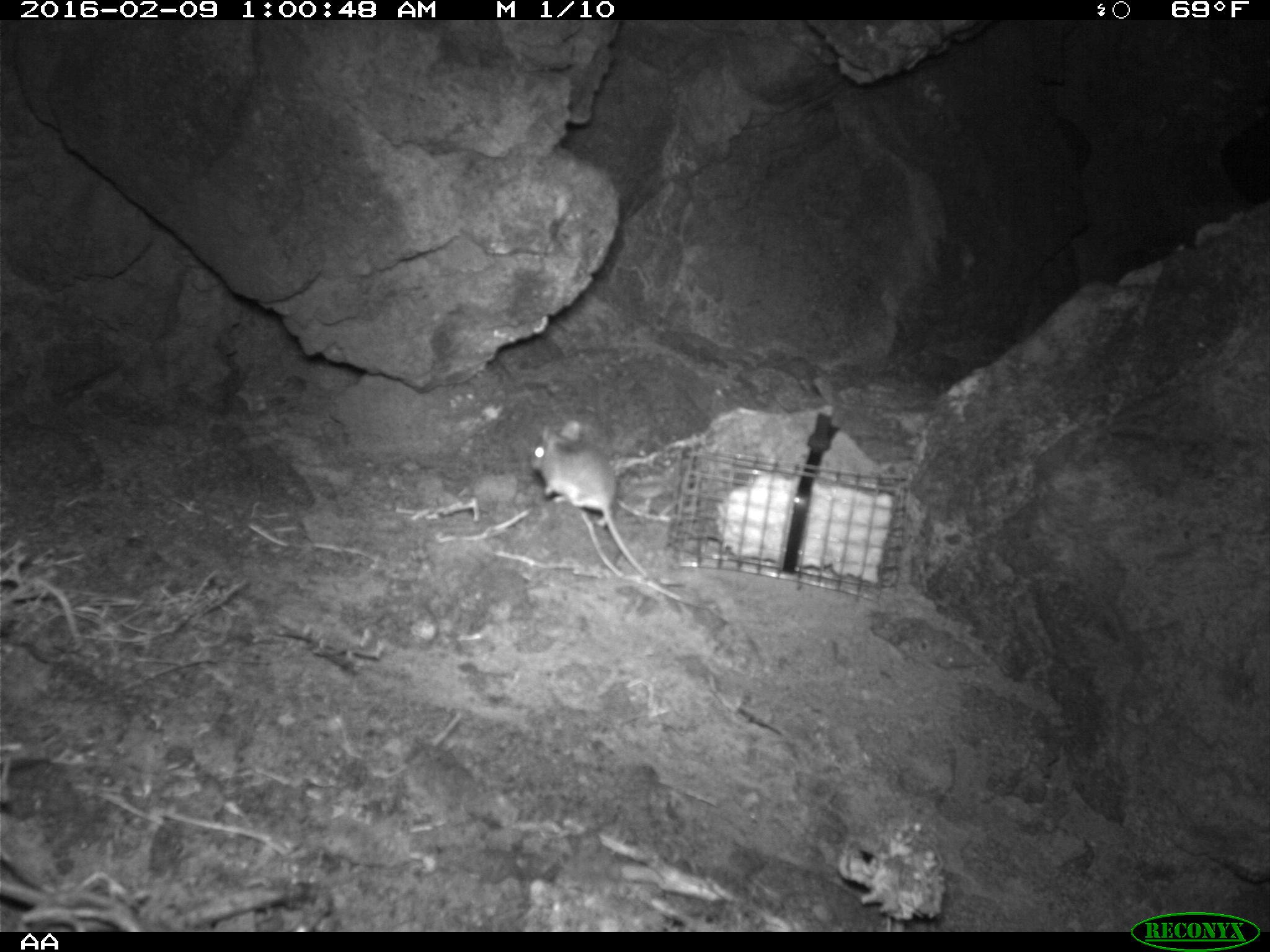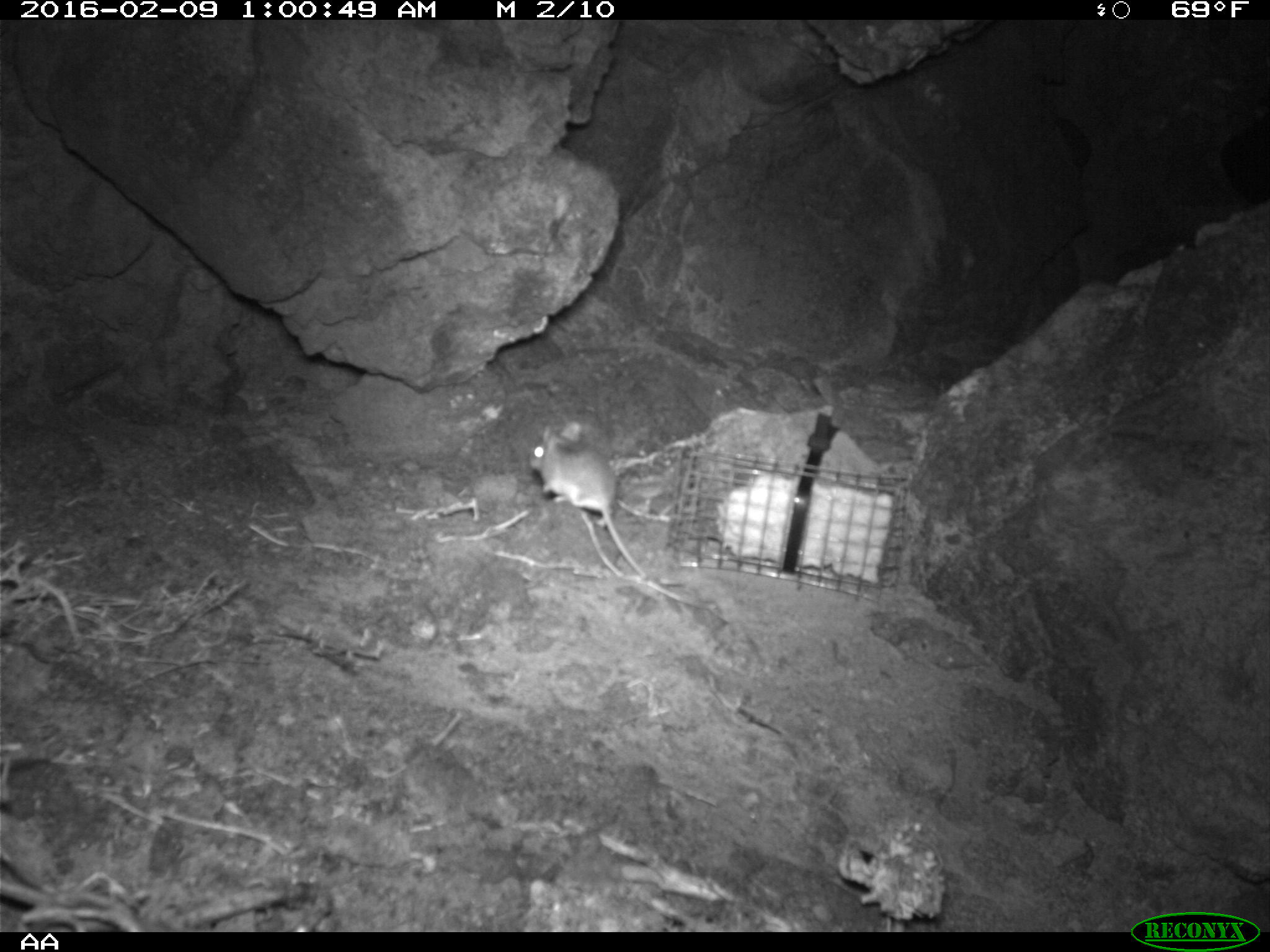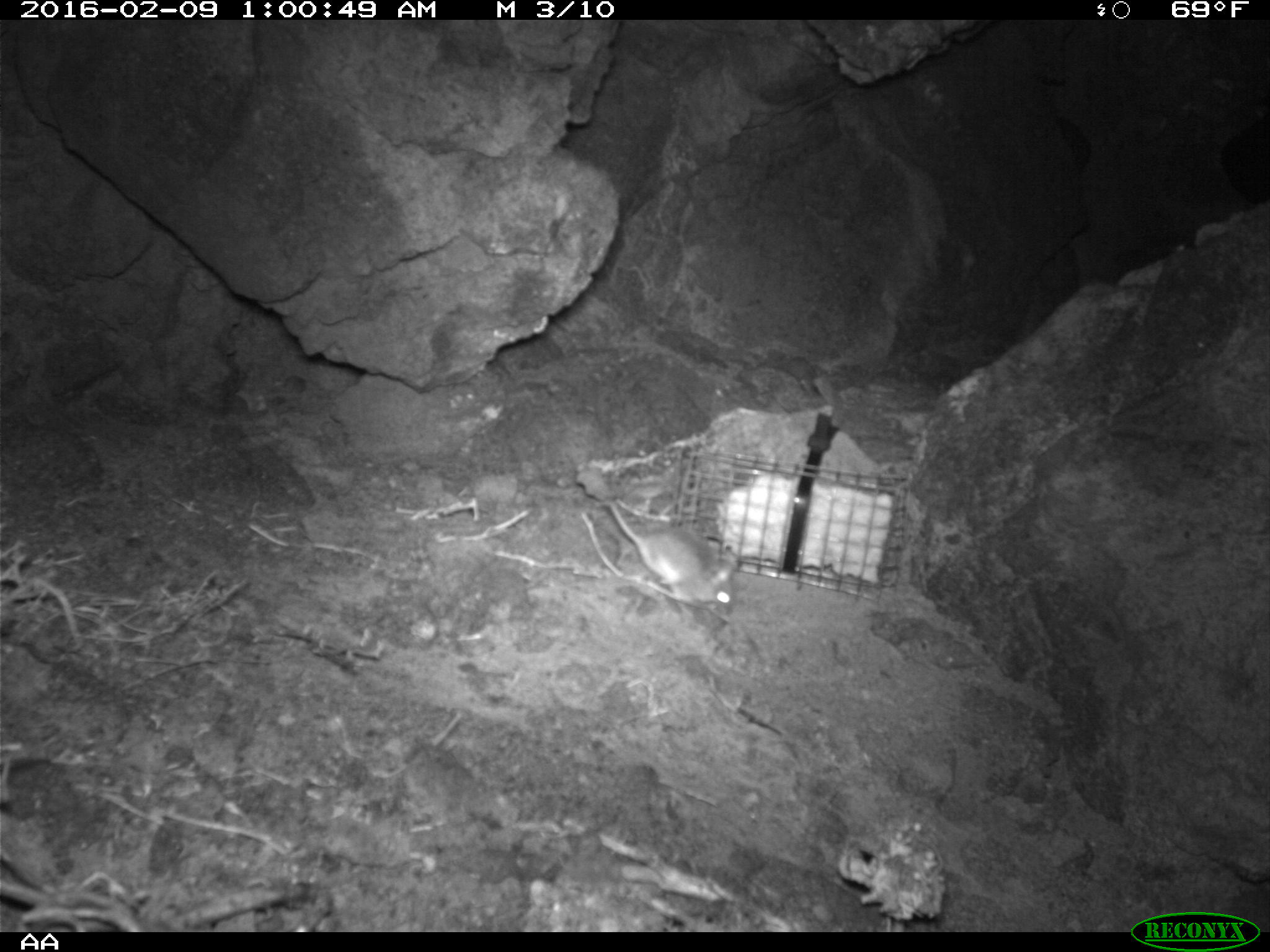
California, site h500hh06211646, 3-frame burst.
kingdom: Animalia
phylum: Chordata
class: Mammalia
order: Rodentia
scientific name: Rodentia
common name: rodent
Rodent (Rodentia).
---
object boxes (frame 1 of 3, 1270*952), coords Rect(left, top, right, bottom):
rodent: Rect(530, 419, 650, 580)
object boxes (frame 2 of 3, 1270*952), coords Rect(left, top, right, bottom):
rodent: Rect(528, 420, 652, 584)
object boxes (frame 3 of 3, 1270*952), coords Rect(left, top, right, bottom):
rodent: Rect(604, 498, 740, 617)